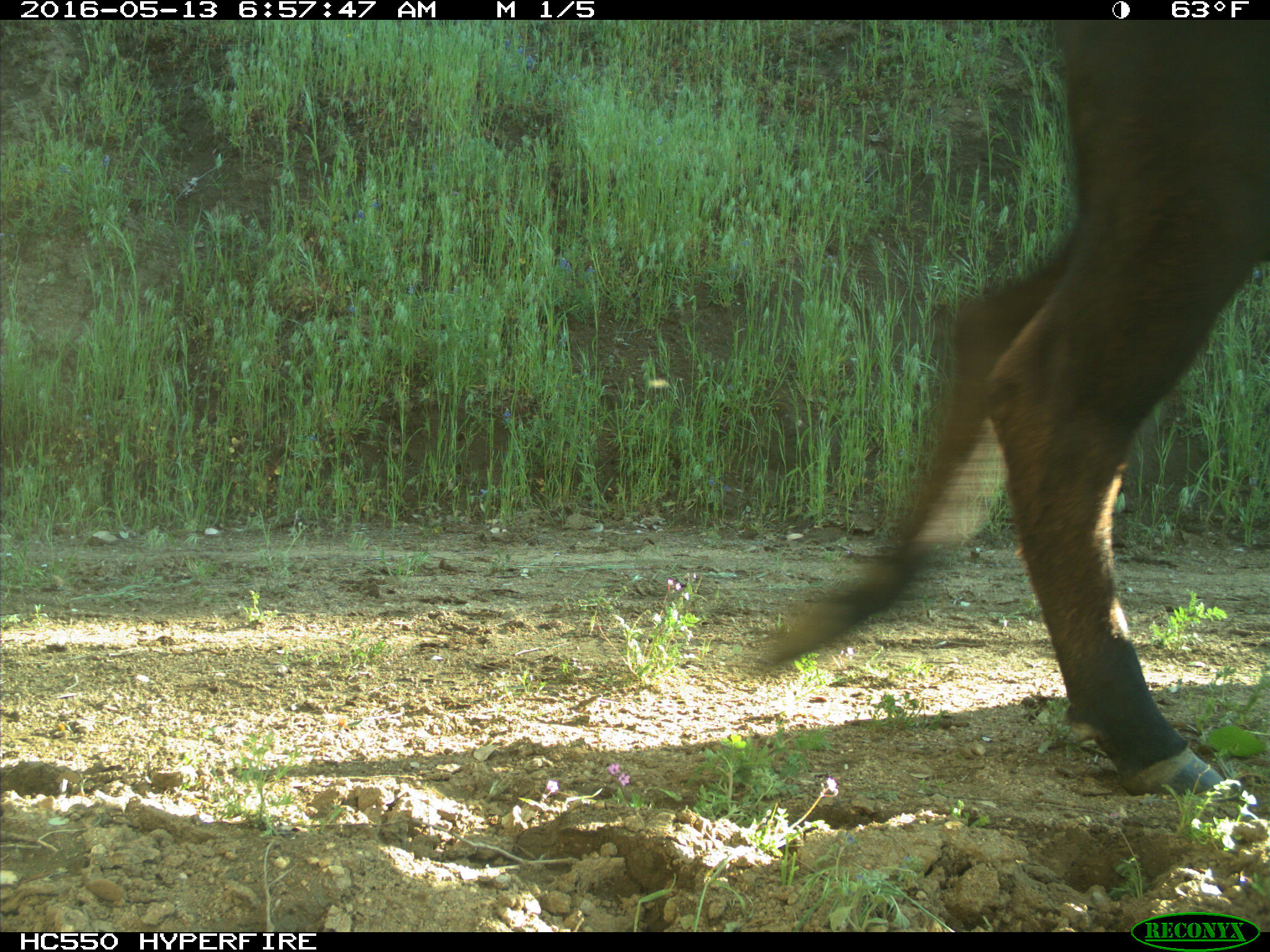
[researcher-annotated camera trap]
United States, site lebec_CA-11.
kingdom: Animalia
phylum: Chordata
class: Mammalia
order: Artiodactyla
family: Bovidae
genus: Bos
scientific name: Bos taurus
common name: domestic cow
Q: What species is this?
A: Bos taurus (domestic cow).